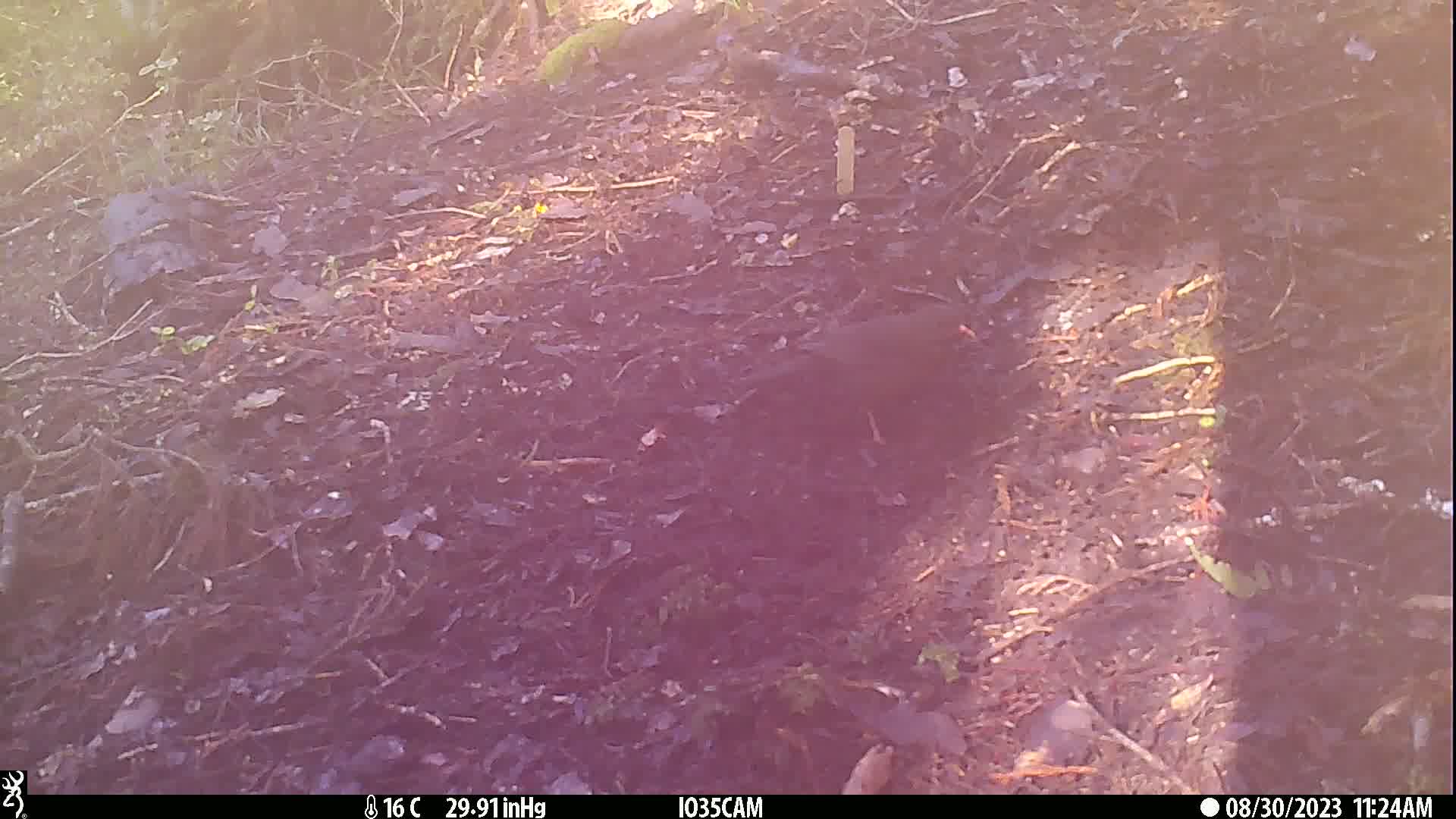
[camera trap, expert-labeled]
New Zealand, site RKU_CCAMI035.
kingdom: Animalia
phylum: Chordata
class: Aves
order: Passeriformes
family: Turdidae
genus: Turdus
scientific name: Turdus merula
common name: eurasian blackbird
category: blackbird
Blackbird (eurasian blackbird) (Turdus merula).